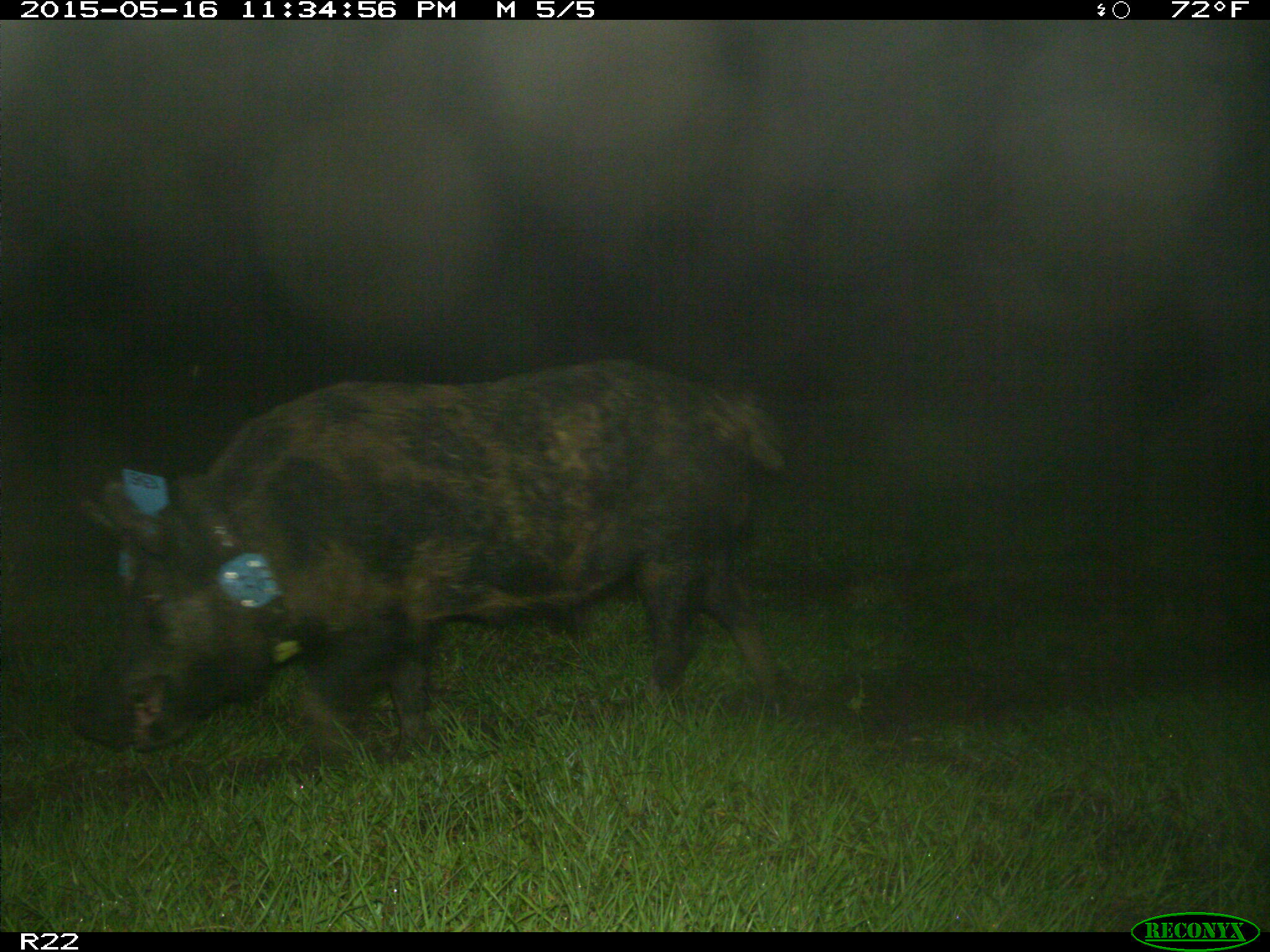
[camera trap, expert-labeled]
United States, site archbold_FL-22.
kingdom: Animalia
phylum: Chordata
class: Mammalia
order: Artiodactyla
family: Bovidae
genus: Bos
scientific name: Bos taurus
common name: domestic cow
Bos taurus (domestic cow).